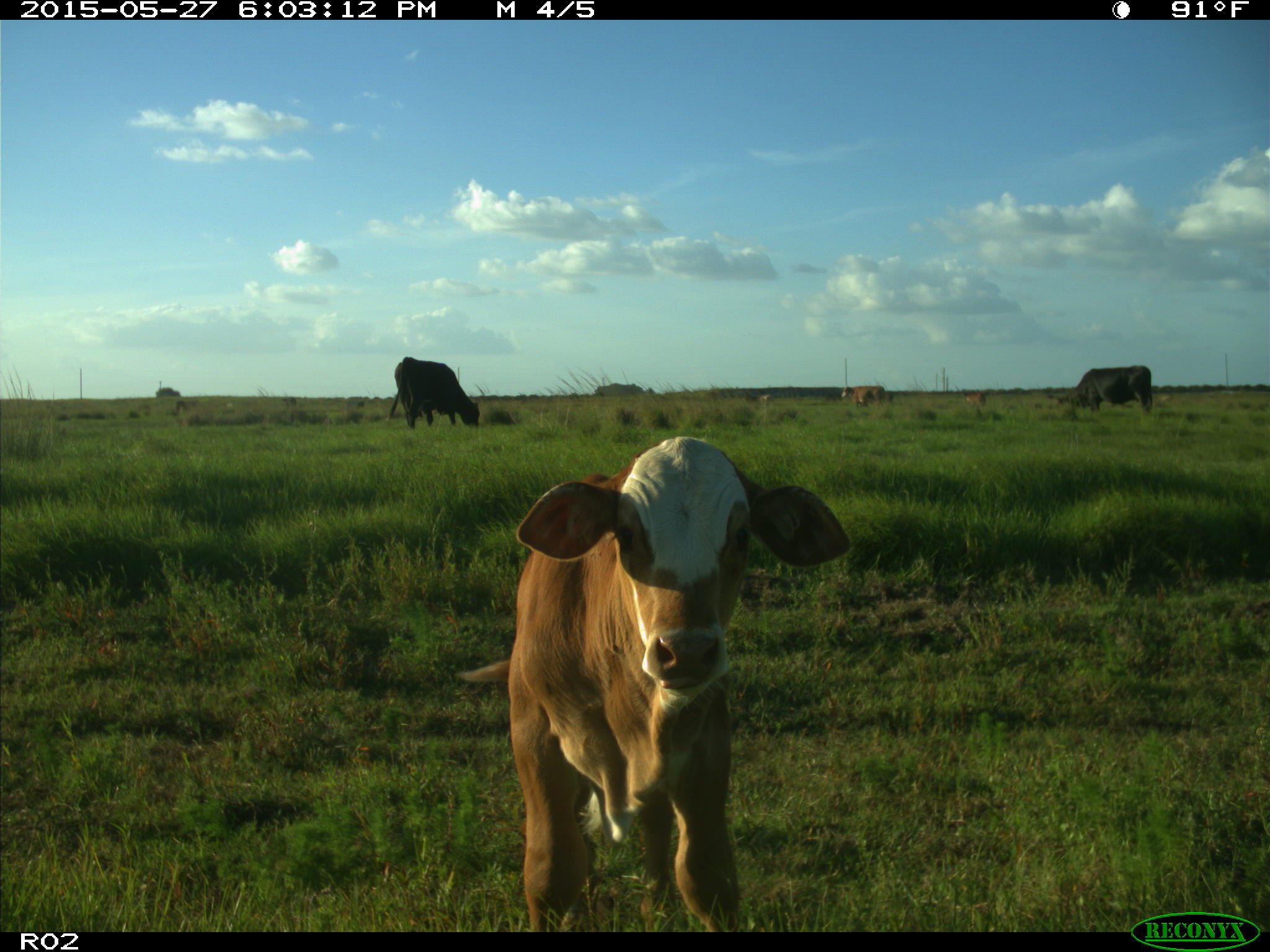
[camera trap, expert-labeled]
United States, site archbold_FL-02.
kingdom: Animalia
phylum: Chordata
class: Mammalia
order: Artiodactyla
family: Bovidae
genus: Bos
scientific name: Bos taurus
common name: domestic cow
Bos taurus (domestic cow).